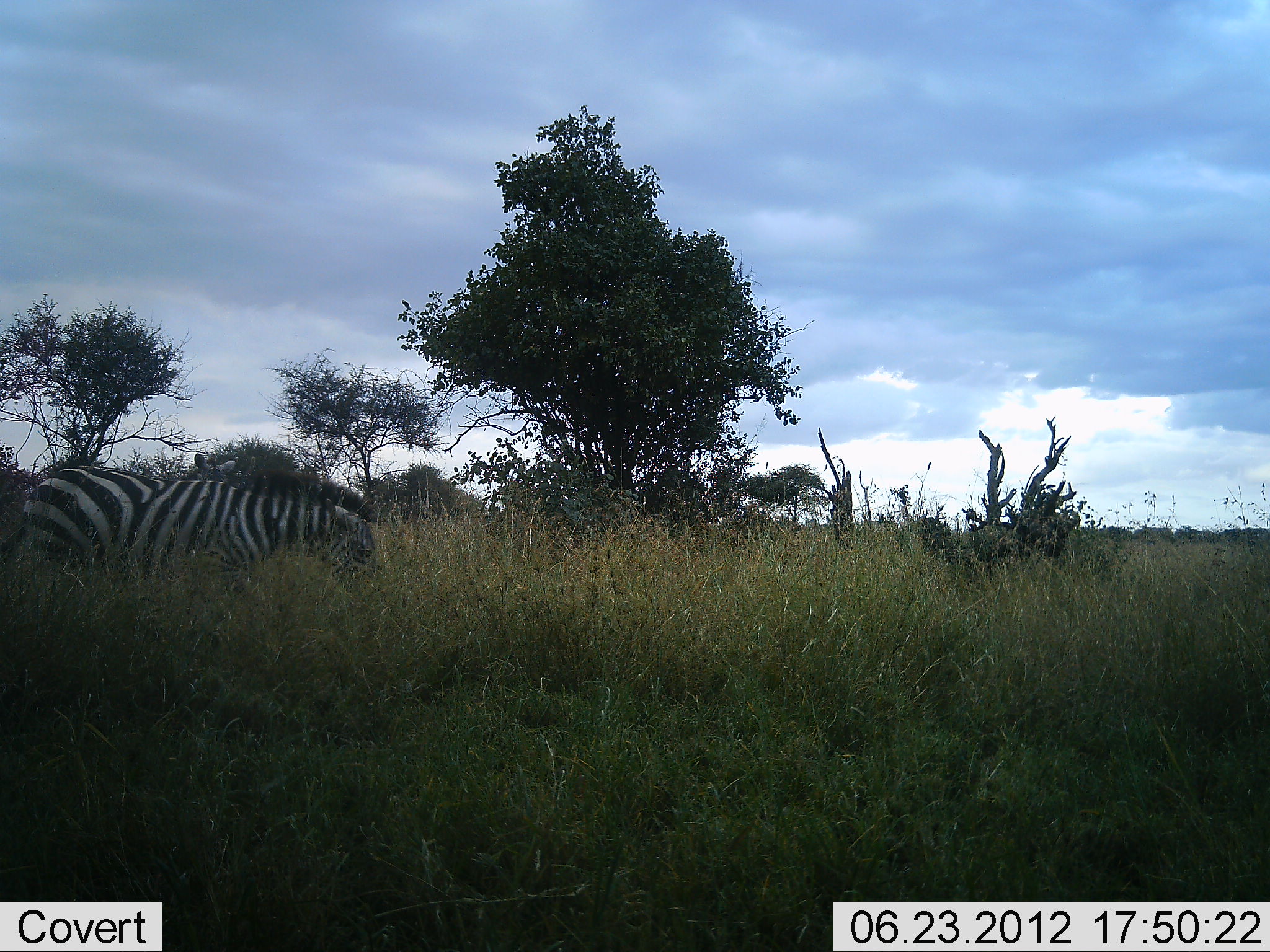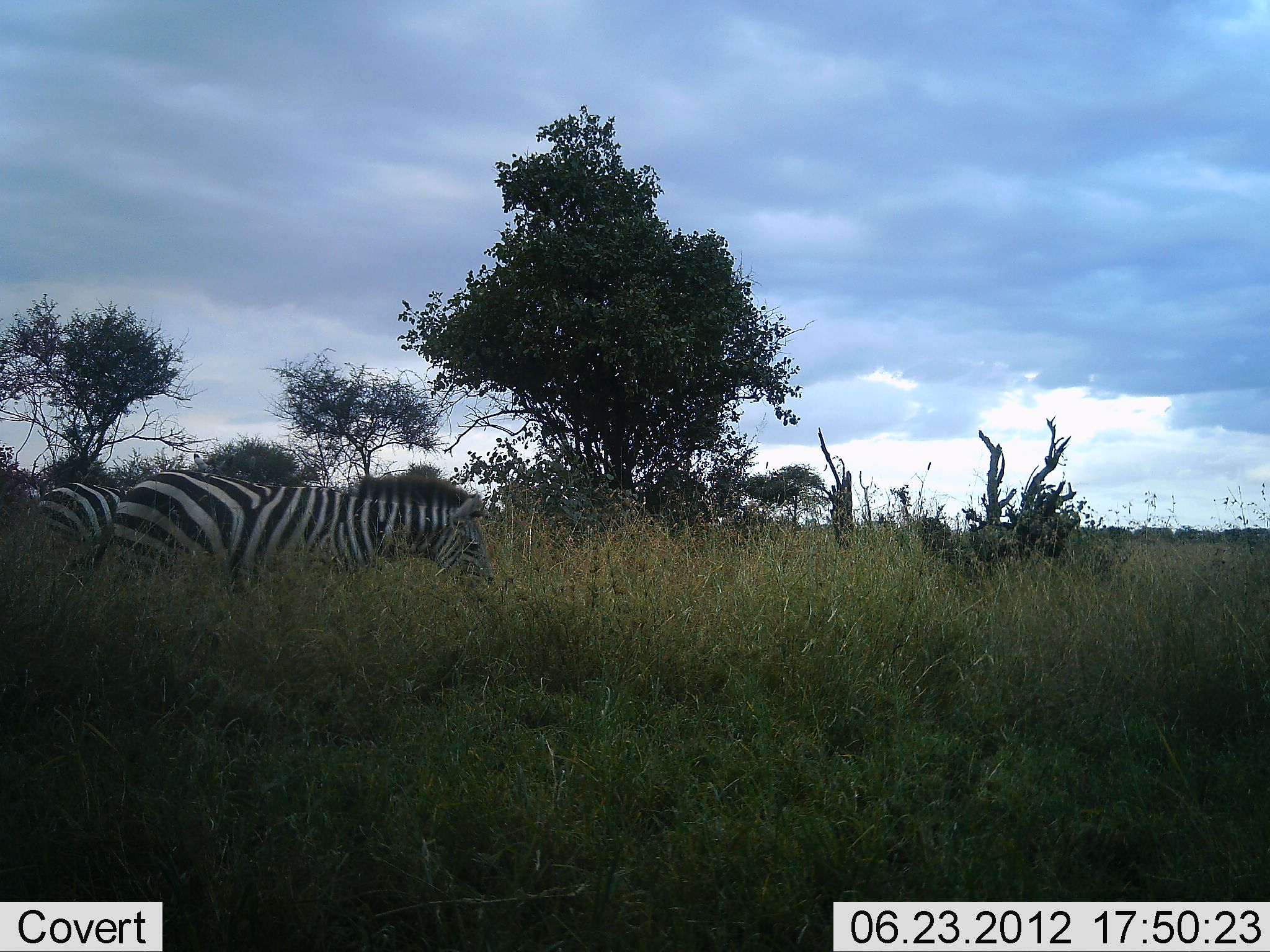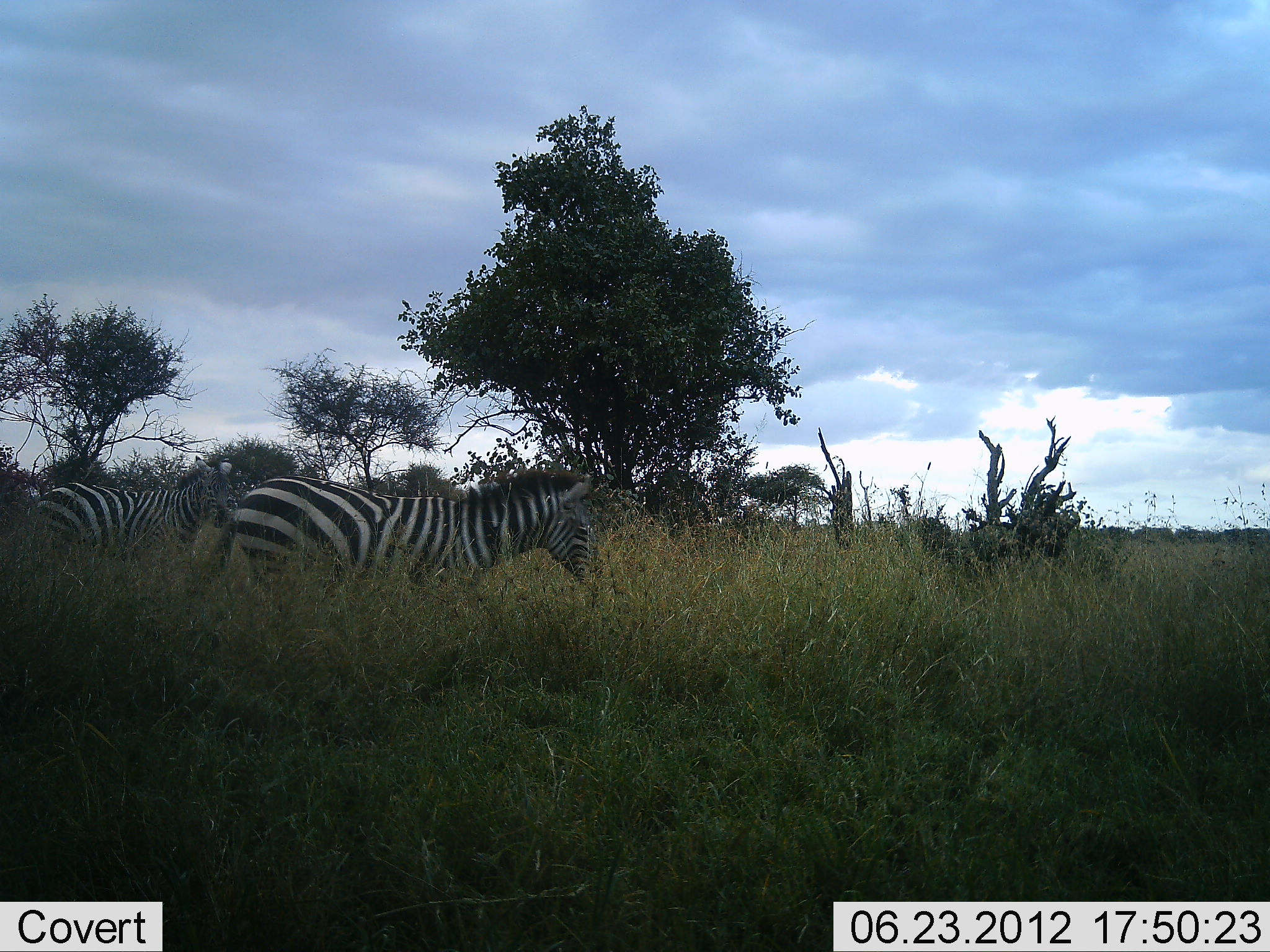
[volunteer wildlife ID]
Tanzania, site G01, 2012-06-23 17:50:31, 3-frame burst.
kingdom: Animalia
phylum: Chordata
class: Mammalia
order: Perissodactyla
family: Equidae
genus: Equus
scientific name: Equus quagga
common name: plains zebra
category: zebra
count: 2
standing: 40%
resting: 0%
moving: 100%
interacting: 0%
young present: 0%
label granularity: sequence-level